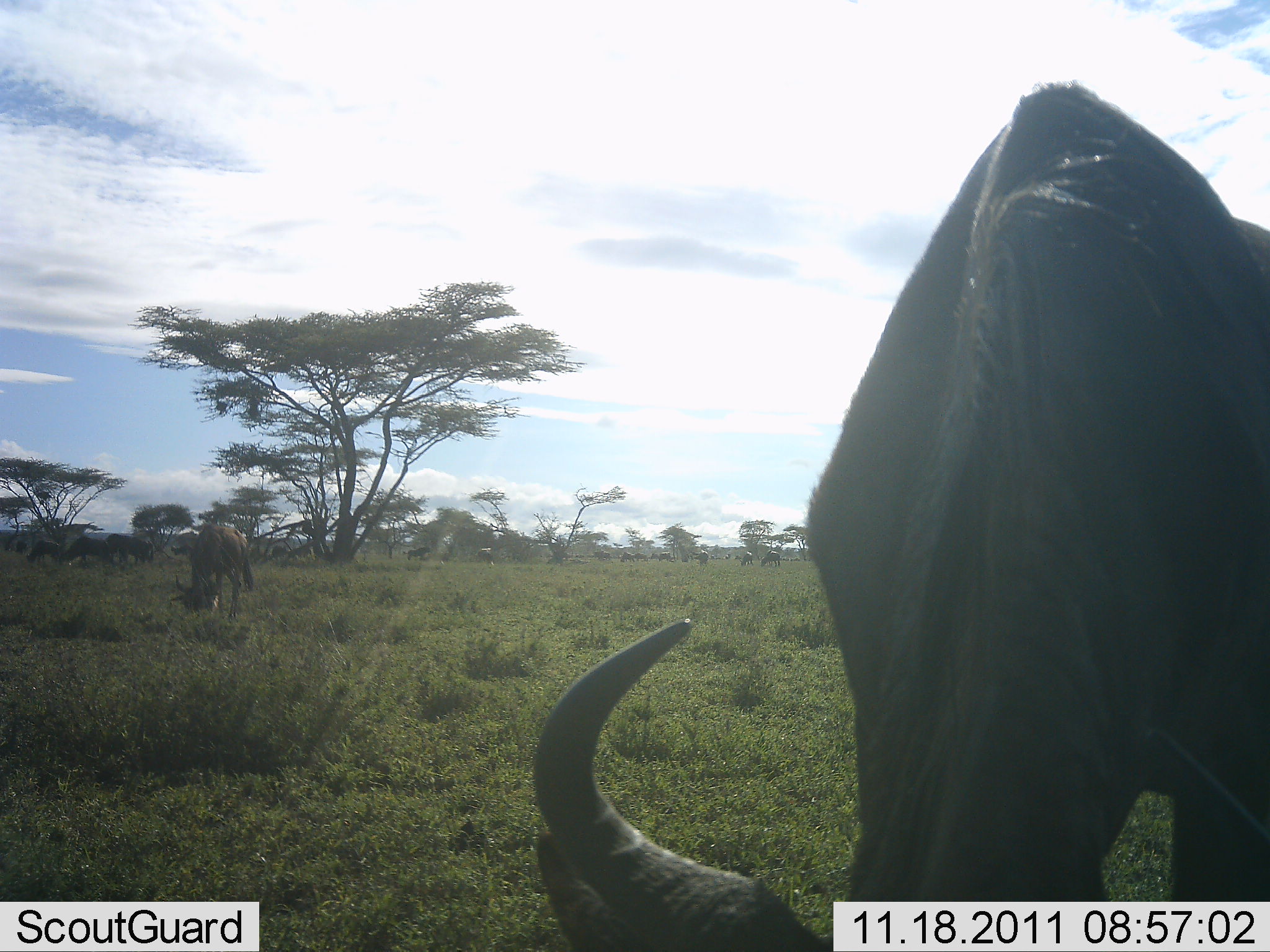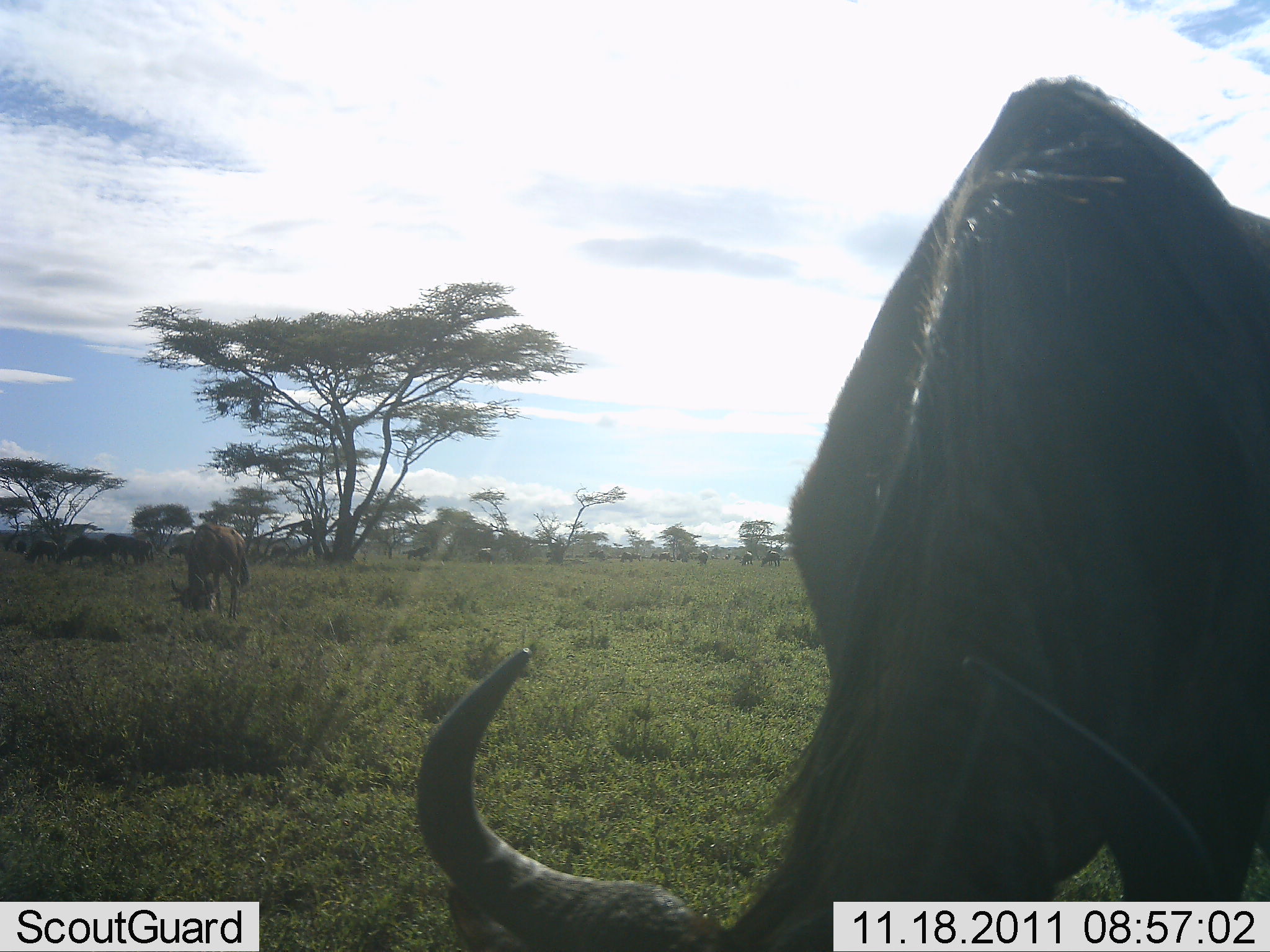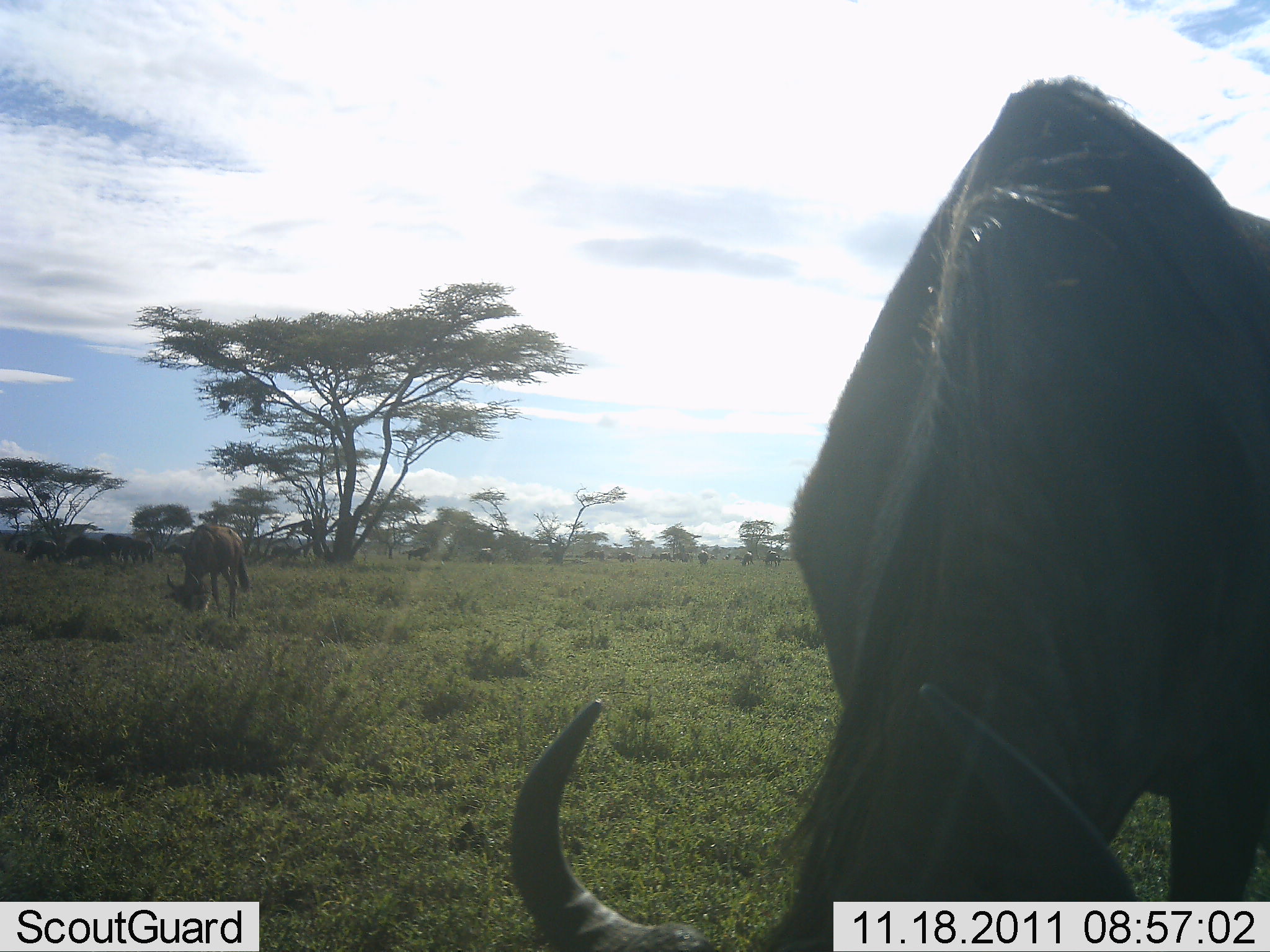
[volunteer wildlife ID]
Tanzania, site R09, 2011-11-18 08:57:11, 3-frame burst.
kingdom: Animalia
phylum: Chordata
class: Mammalia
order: Artiodactyla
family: Bovidae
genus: Connochaetes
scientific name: Connochaetes taurinus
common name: blue wildebeest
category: wildebeest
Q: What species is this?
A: Wildebeest (blue wildebeest) (Connochaetes taurinus).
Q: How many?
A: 11-50.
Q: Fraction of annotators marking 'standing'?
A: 25%.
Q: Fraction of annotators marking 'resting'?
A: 0%.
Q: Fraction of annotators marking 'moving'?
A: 17%.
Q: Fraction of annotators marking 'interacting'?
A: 0%.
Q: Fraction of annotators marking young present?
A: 0%.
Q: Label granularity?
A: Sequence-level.